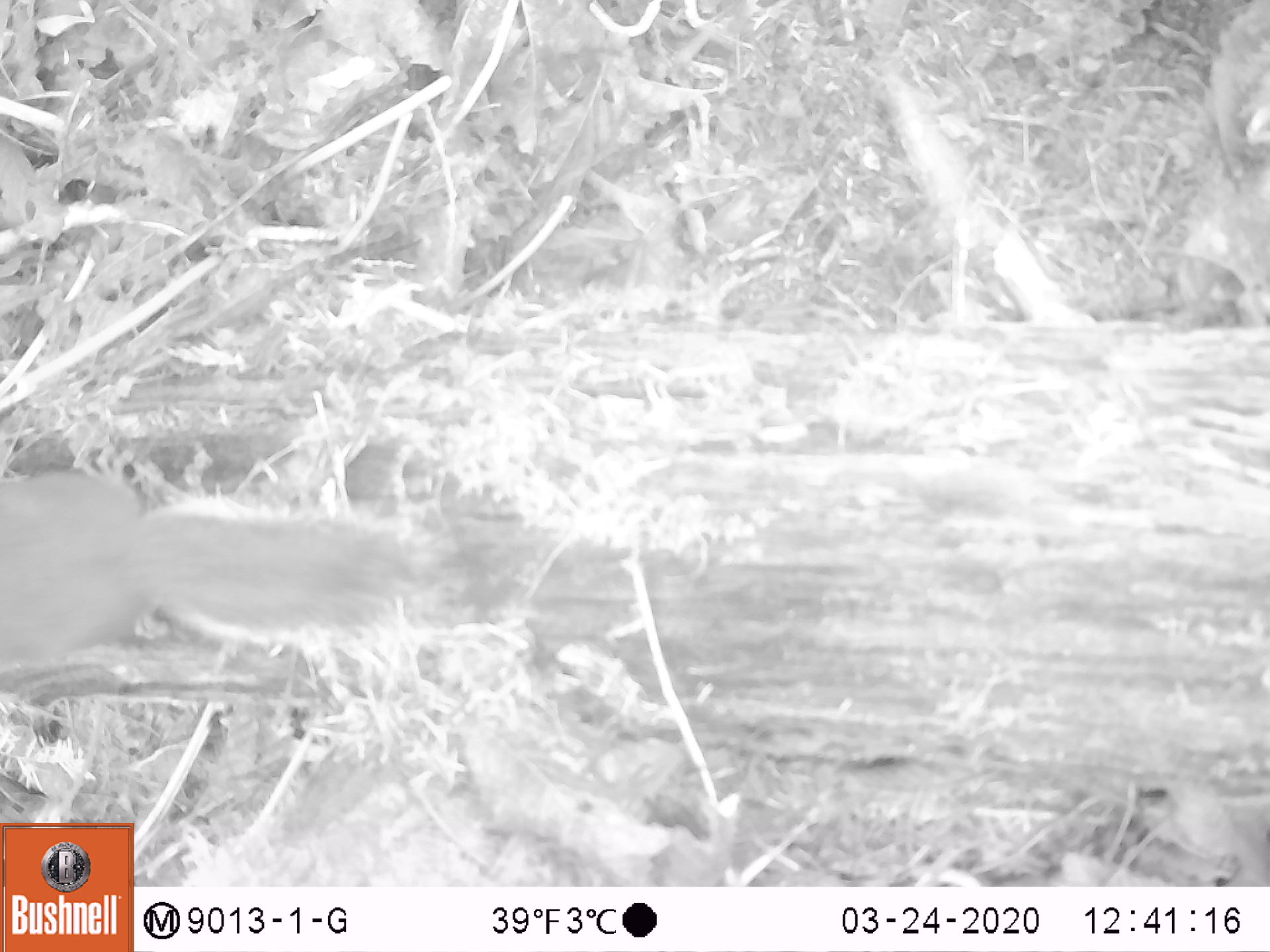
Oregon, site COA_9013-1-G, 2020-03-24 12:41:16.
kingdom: Animalia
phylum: Chordata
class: Mammalia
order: Rodentia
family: Sciuridae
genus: Tamiasciurus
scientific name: Tamiasciurus douglasii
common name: douglas squirrel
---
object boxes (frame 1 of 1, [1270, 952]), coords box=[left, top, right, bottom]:
douglas squirrel: box=[3, 464, 428, 664]